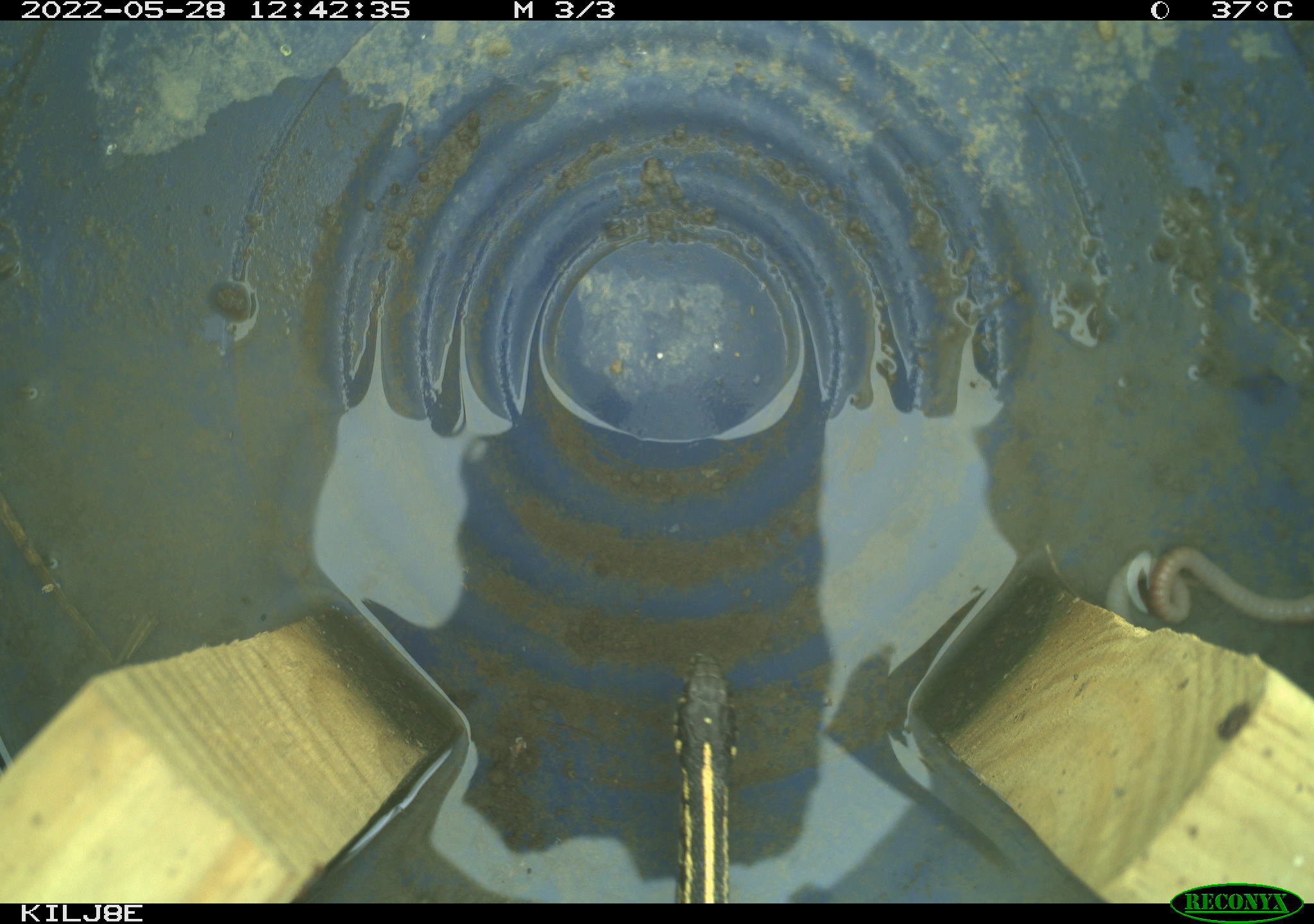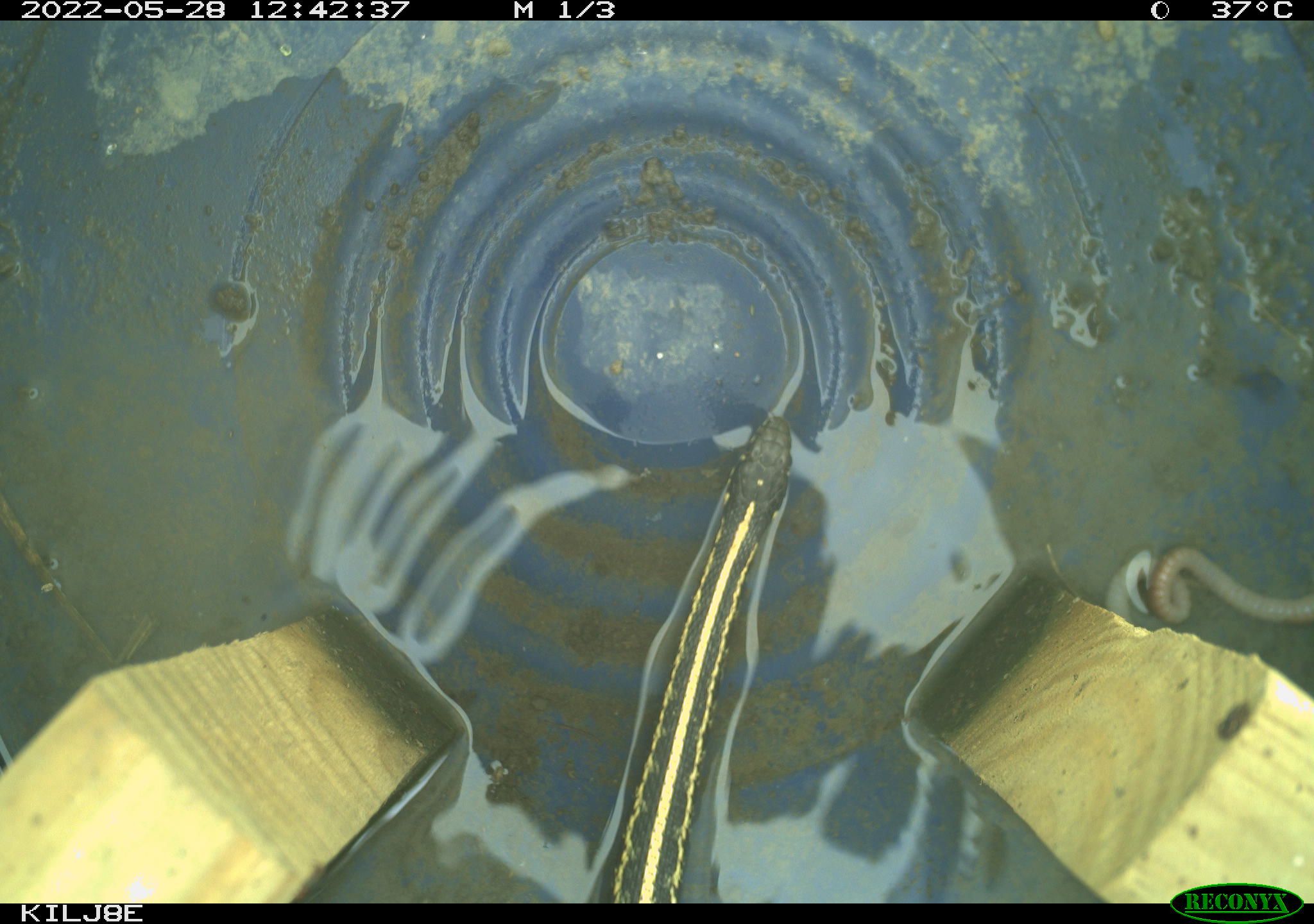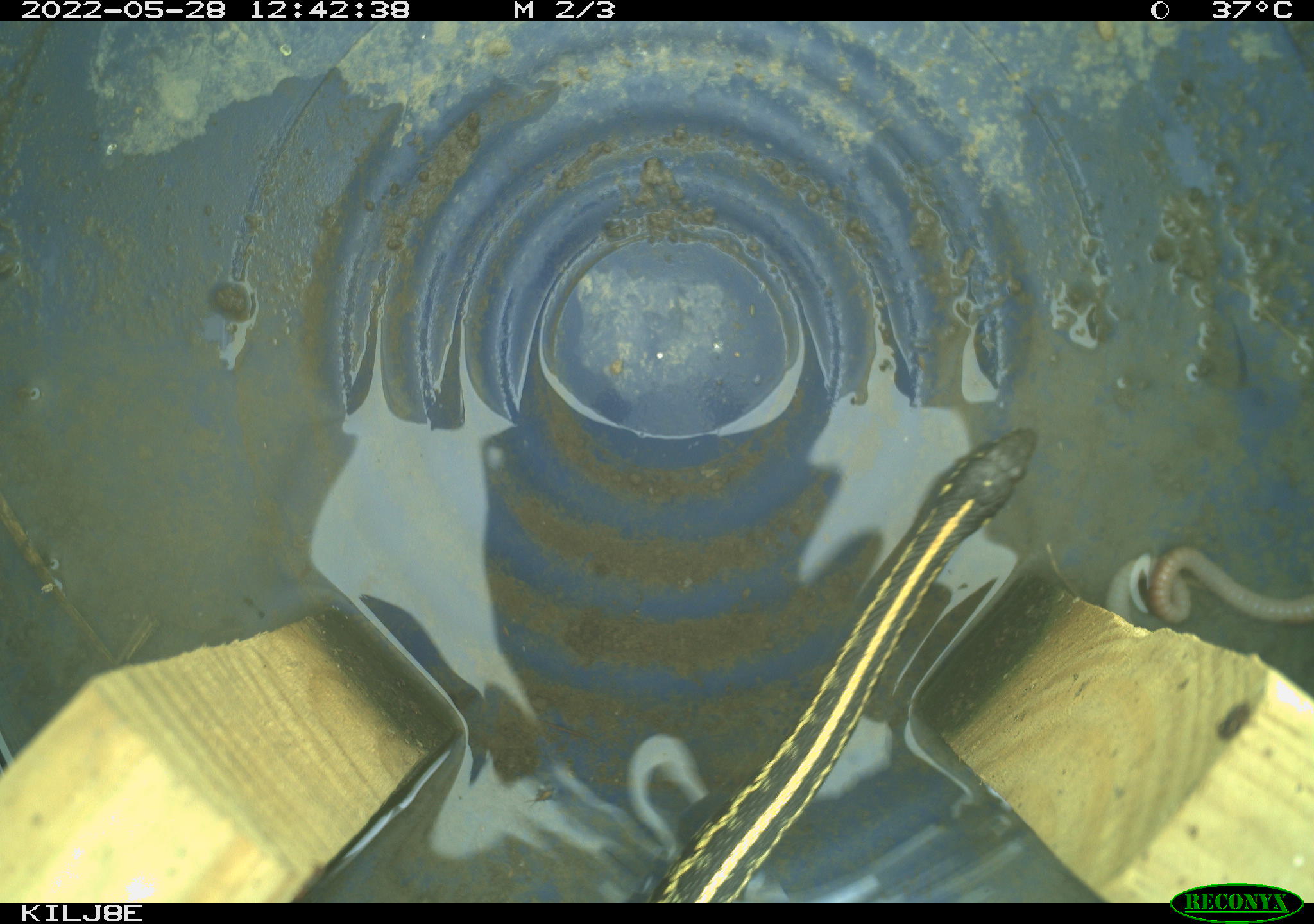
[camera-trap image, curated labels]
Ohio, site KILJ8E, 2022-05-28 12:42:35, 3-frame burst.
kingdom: Animalia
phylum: Chordata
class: Reptilia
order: Squamata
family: Colubridae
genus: Thamnophis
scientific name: Thamnophis sirtalis sirtalis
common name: eastern gartersnake